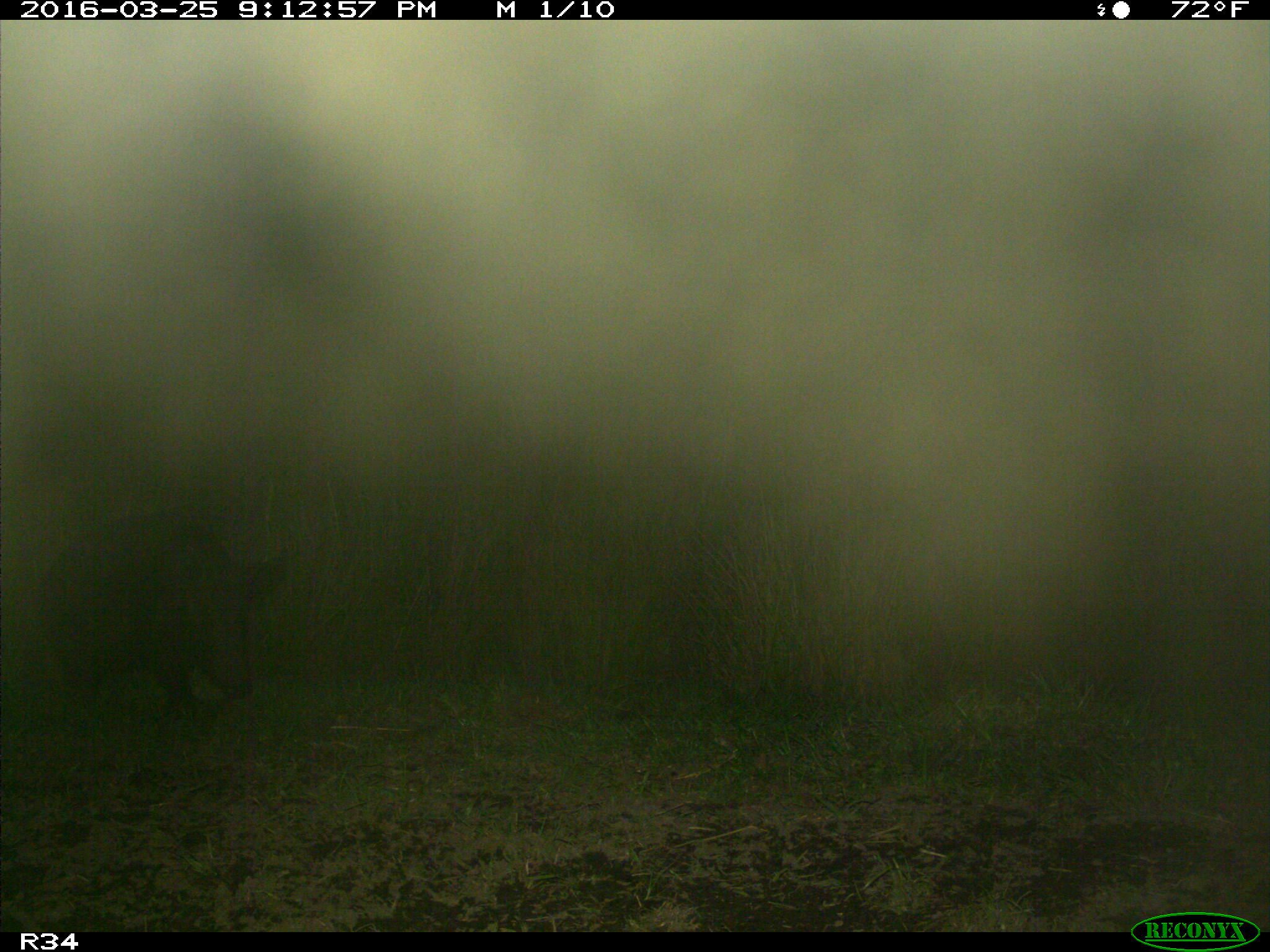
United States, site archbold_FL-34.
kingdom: Animalia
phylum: Chordata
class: Mammalia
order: Artiodactyla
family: Suidae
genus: Sus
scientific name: Sus scrofa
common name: wild boar